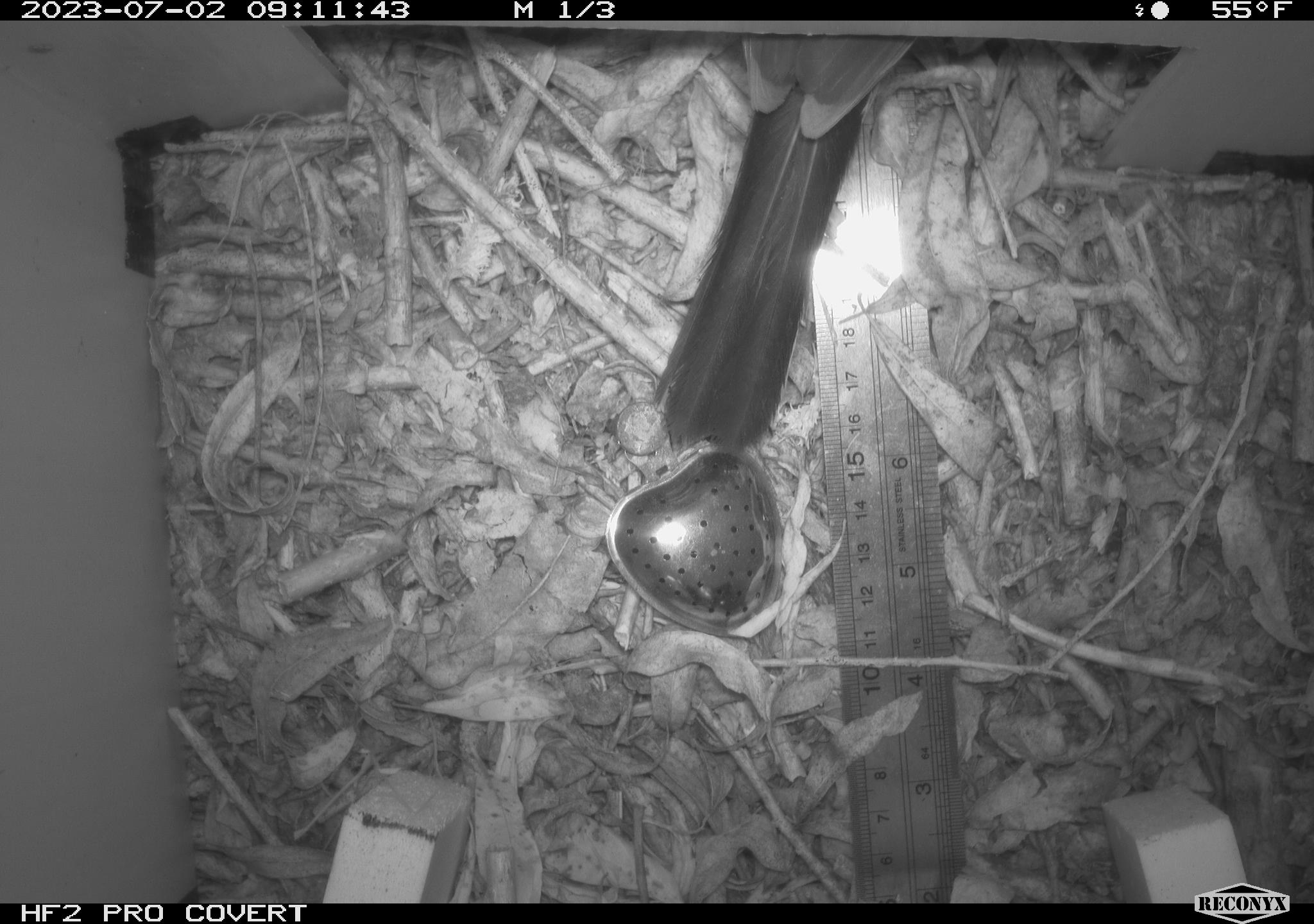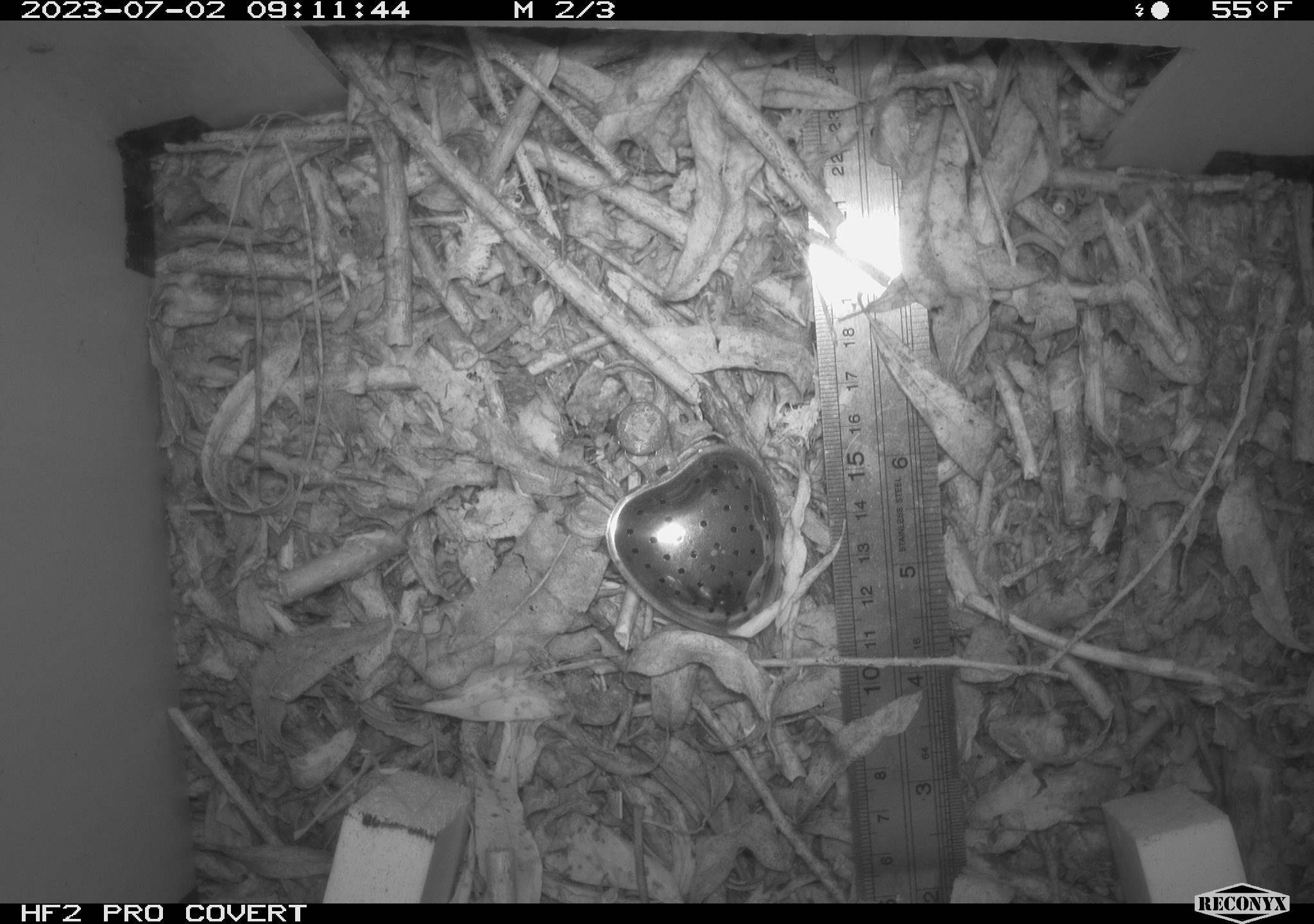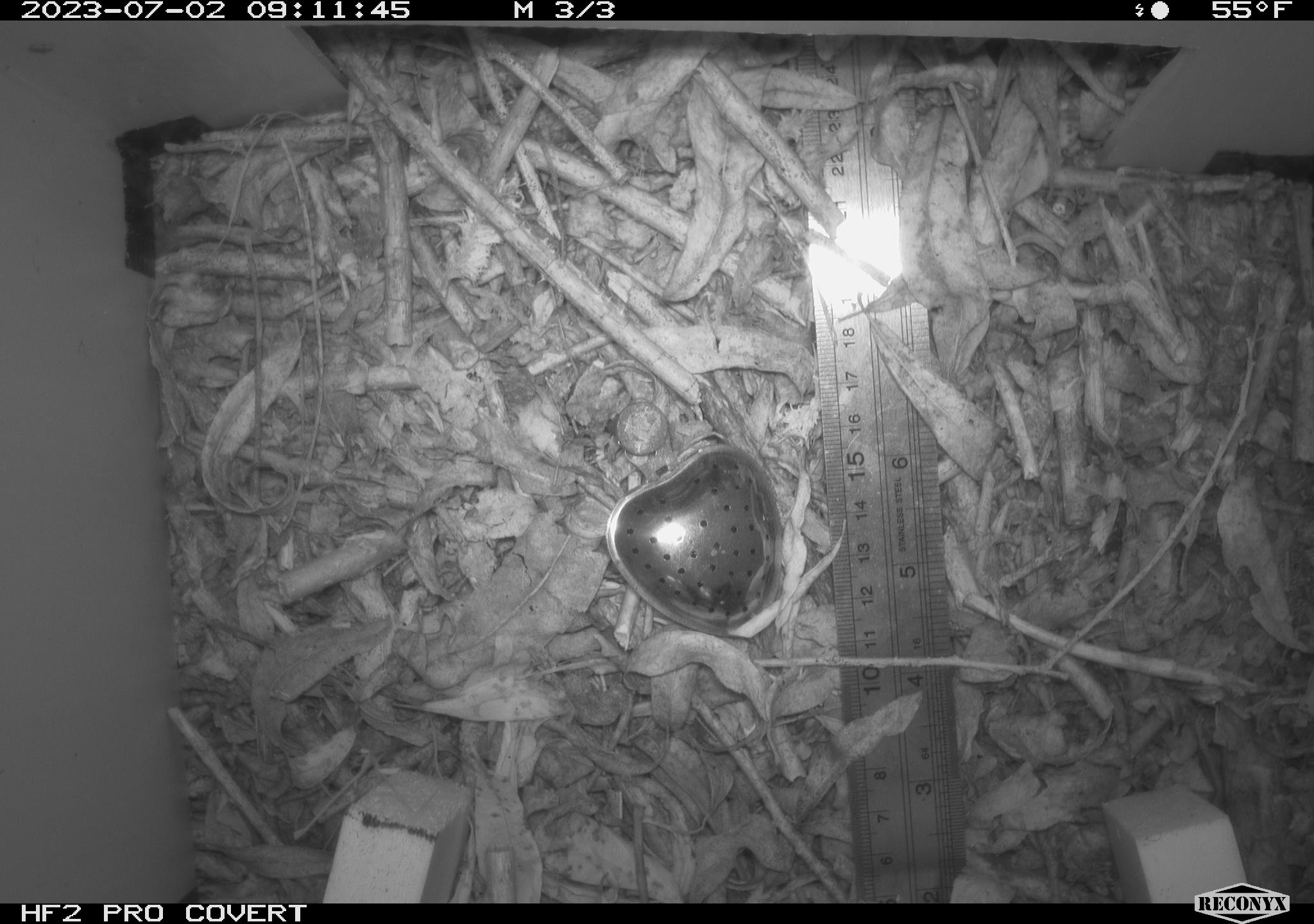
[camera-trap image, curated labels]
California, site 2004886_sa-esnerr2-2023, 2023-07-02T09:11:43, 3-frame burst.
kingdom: Animalia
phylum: Chordata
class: Aves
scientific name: Aves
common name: bird